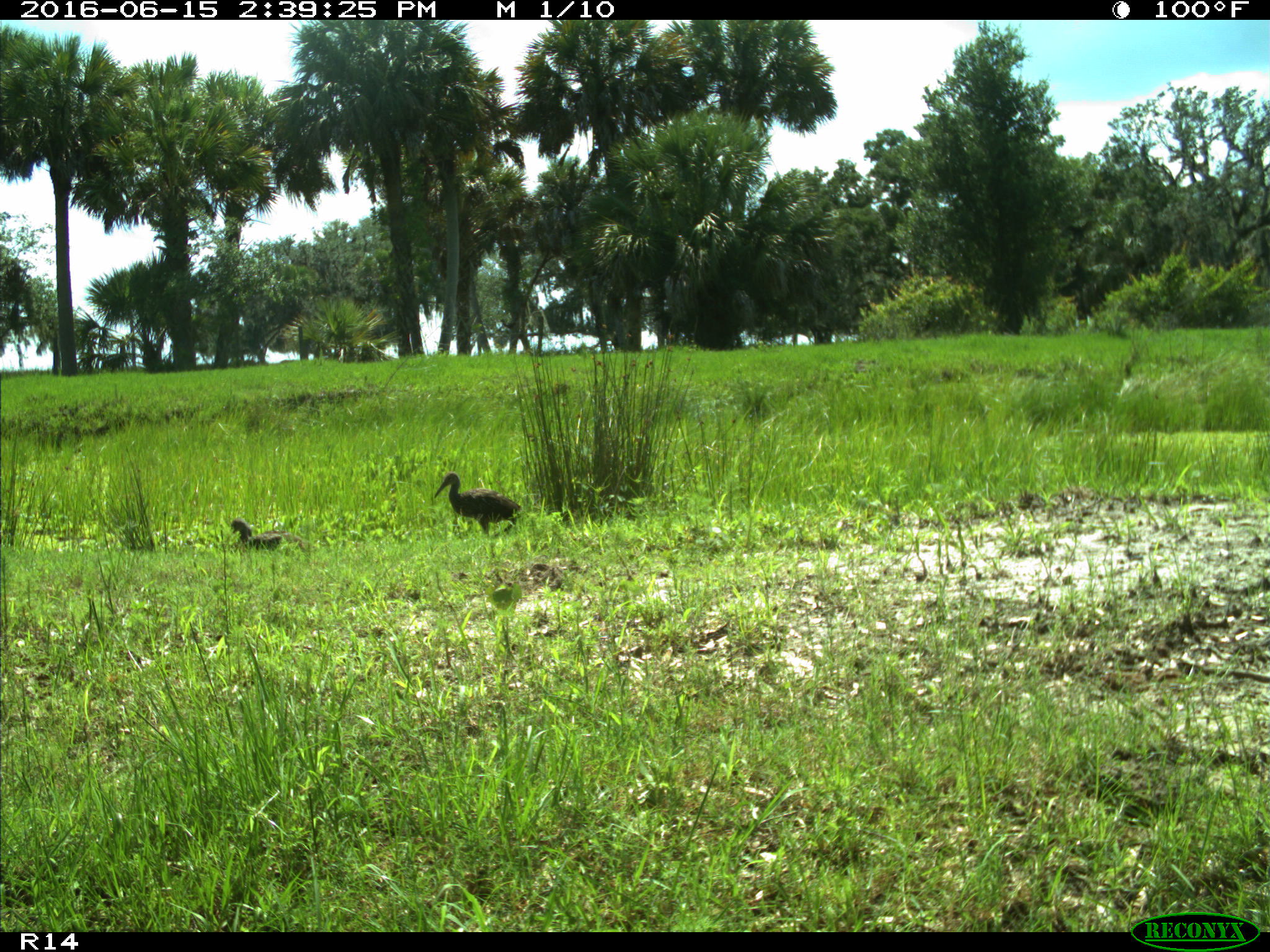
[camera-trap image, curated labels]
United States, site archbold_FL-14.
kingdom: Animalia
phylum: Chordata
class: Aves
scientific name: Aves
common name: birds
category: unidentified bird